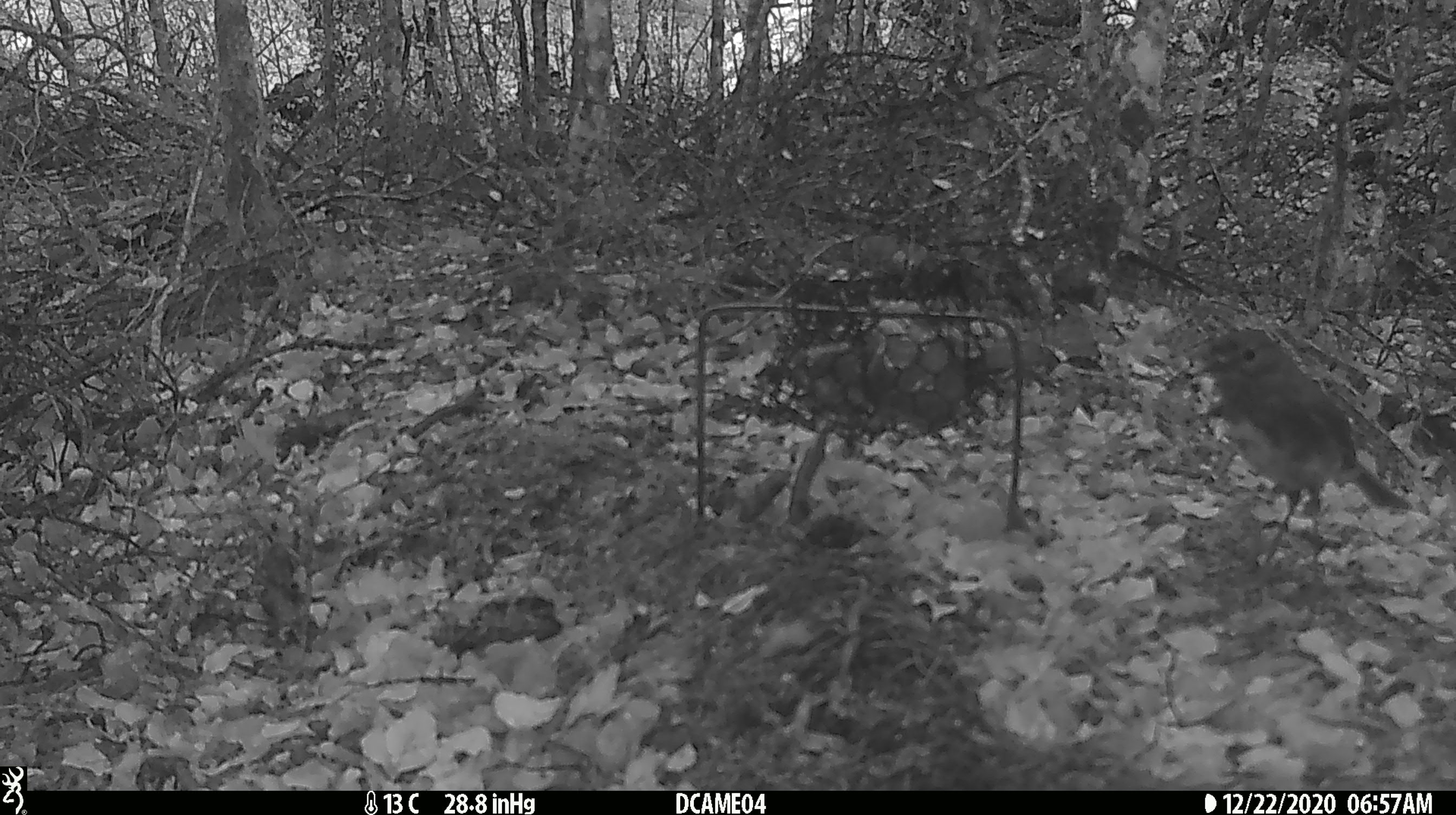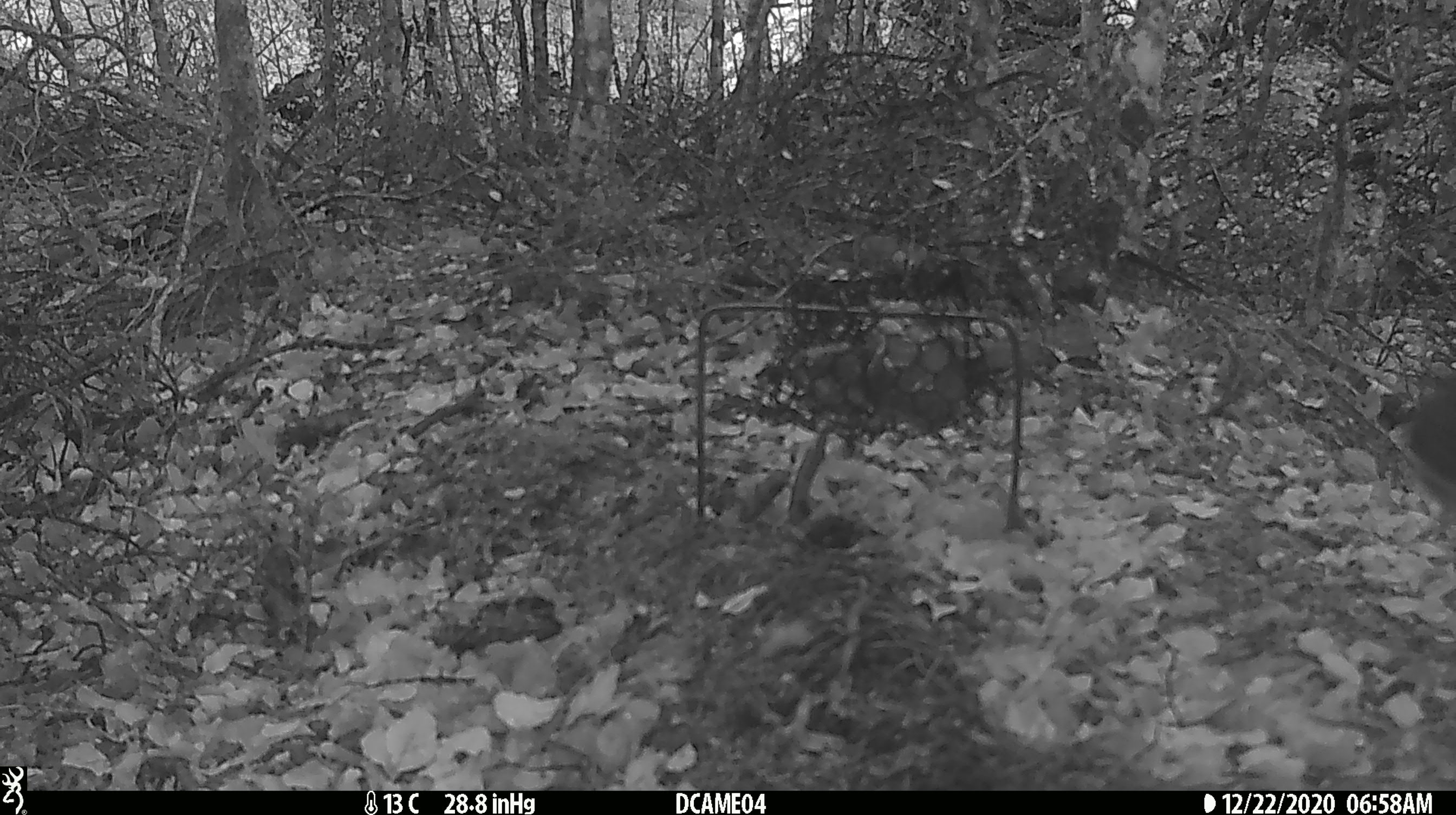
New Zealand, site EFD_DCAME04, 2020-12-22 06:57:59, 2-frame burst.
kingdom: Animalia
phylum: Chordata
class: Aves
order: Passeriformes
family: Petroicidae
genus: Petroica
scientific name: Petroica australis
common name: new zealand robin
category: robin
Robin (new zealand robin) (Petroica australis).